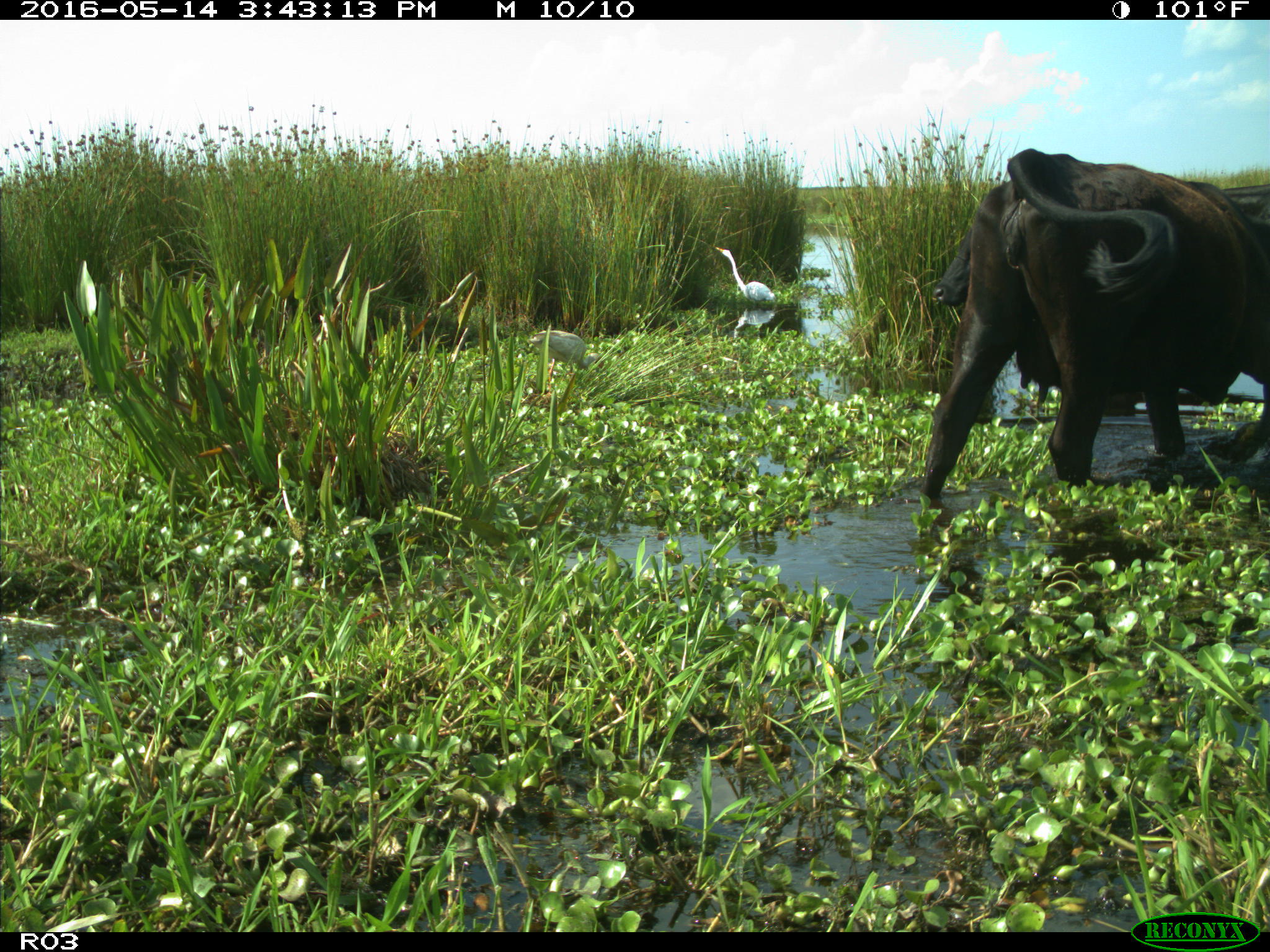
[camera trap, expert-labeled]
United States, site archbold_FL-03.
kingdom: Animalia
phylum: Chordata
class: Mammalia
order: Artiodactyla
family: Bovidae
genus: Bos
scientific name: Bos taurus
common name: domestic cow